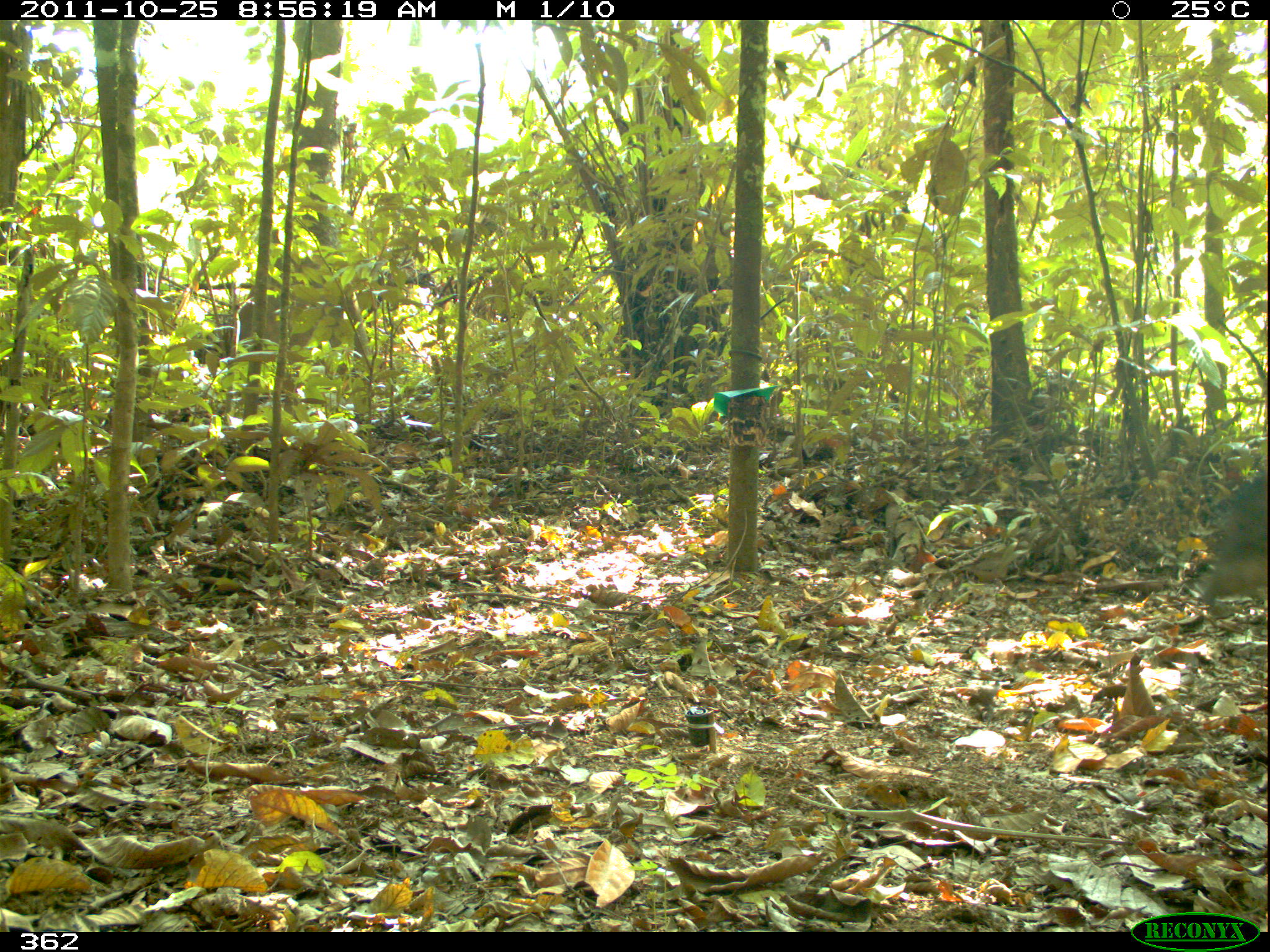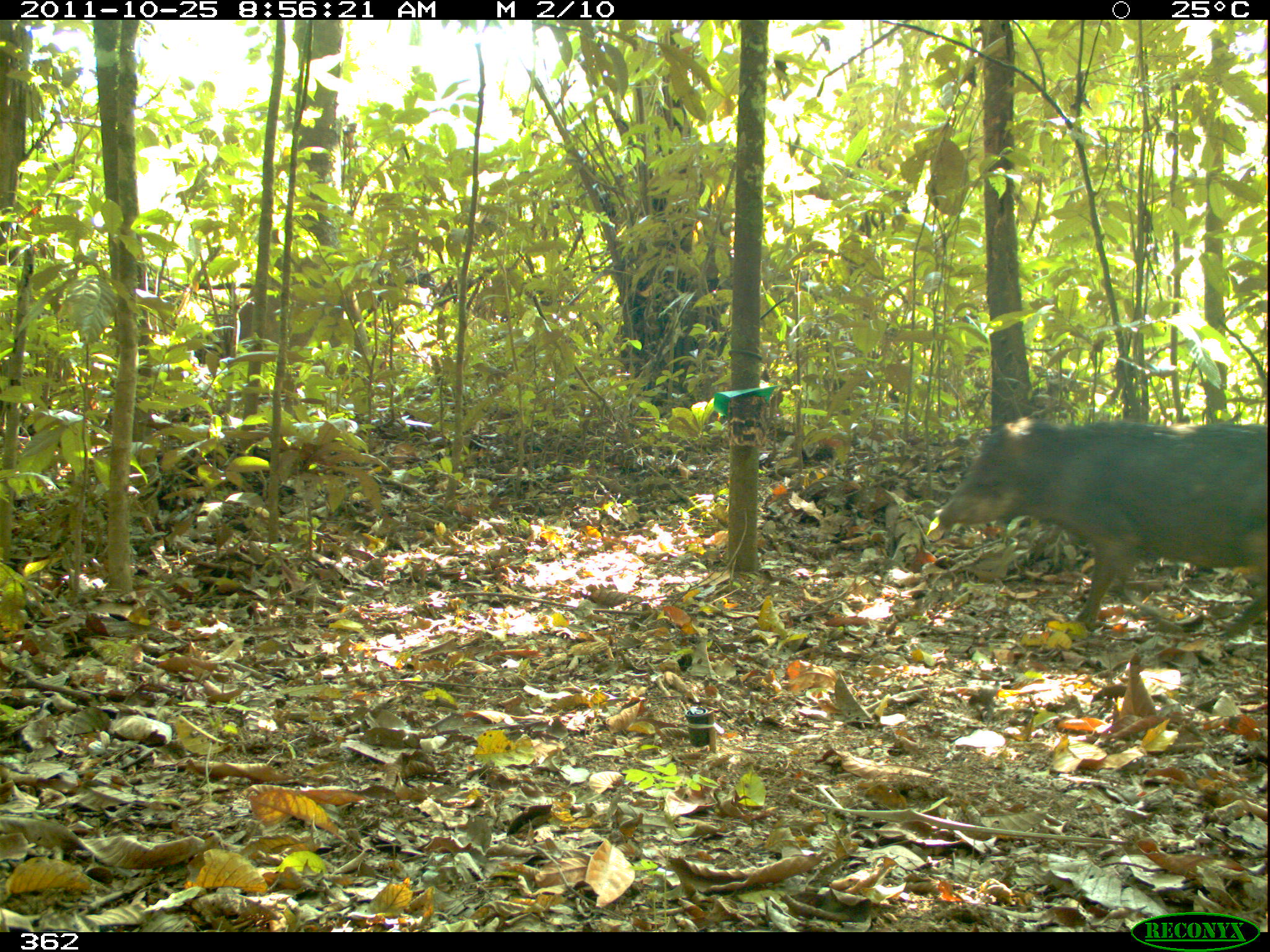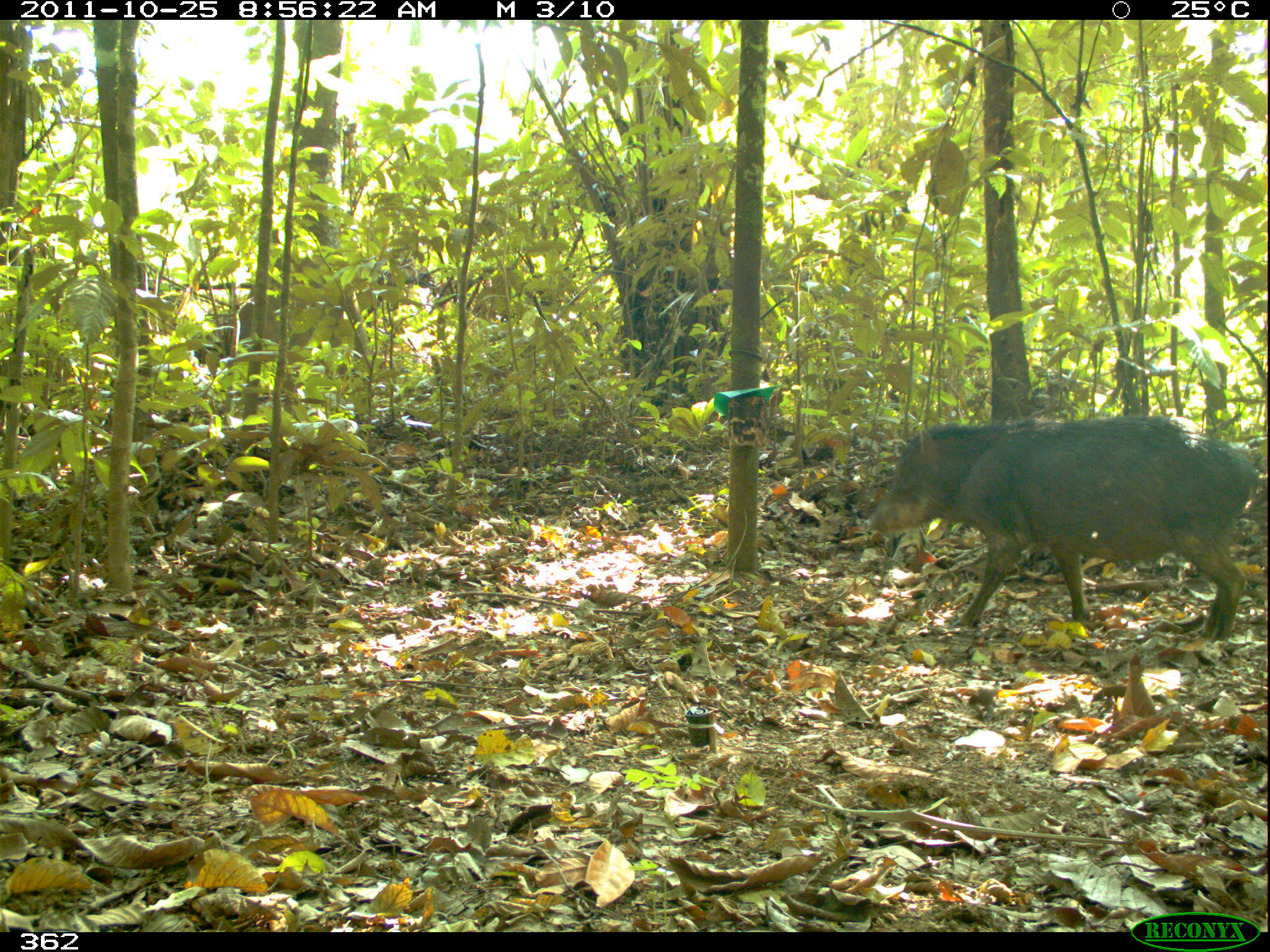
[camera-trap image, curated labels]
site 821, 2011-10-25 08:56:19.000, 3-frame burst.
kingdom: Animalia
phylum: Chordata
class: Mammalia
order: Artiodactyla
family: Tayassuidae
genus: Tayassu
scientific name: Tayassu pecari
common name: white-lipped peccary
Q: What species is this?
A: Tayassu pecari (white-lipped peccary).